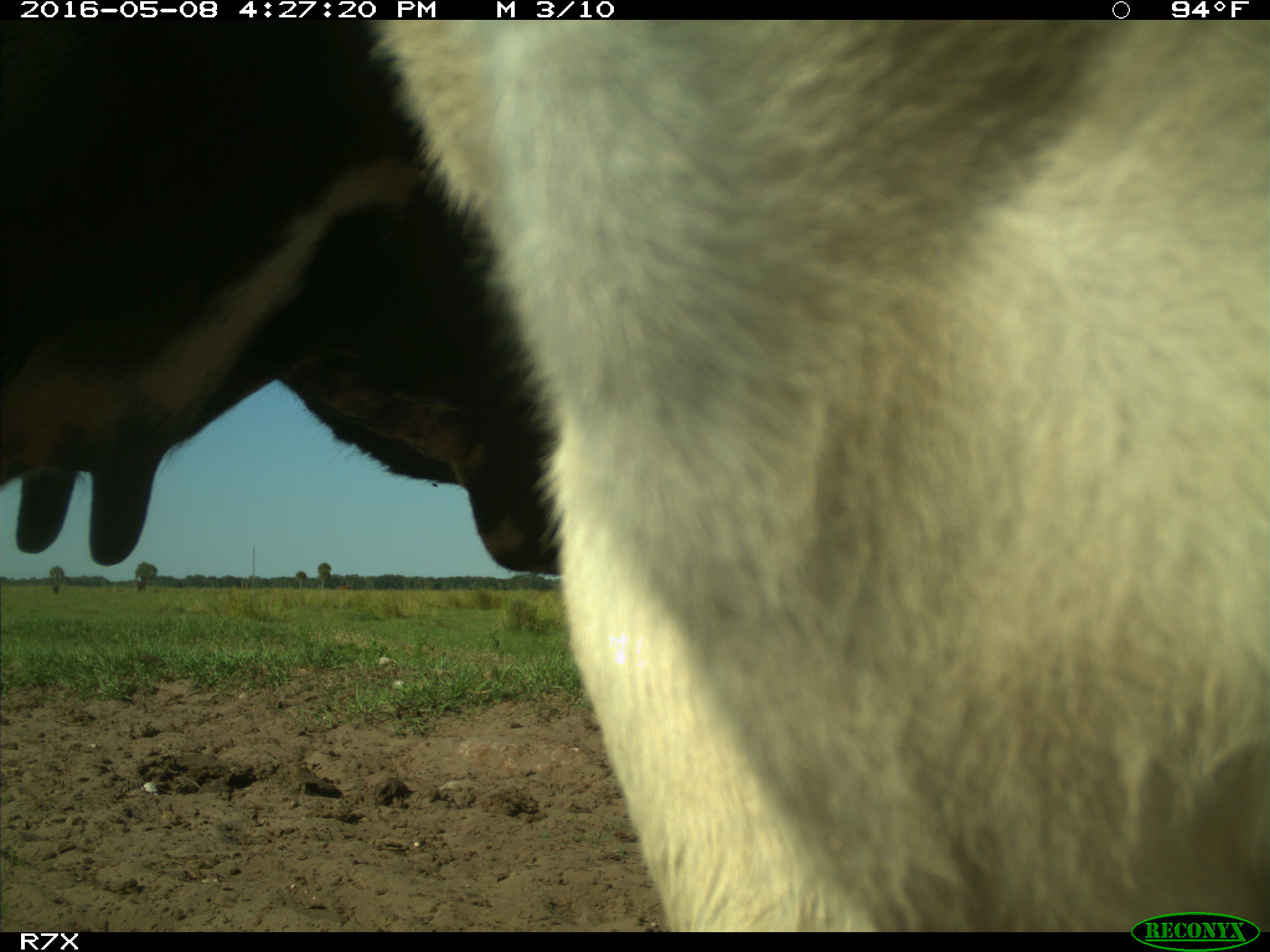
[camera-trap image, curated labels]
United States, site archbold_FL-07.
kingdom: Animalia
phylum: Chordata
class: Mammalia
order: Artiodactyla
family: Bovidae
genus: Bos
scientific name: Bos taurus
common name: domestic cow